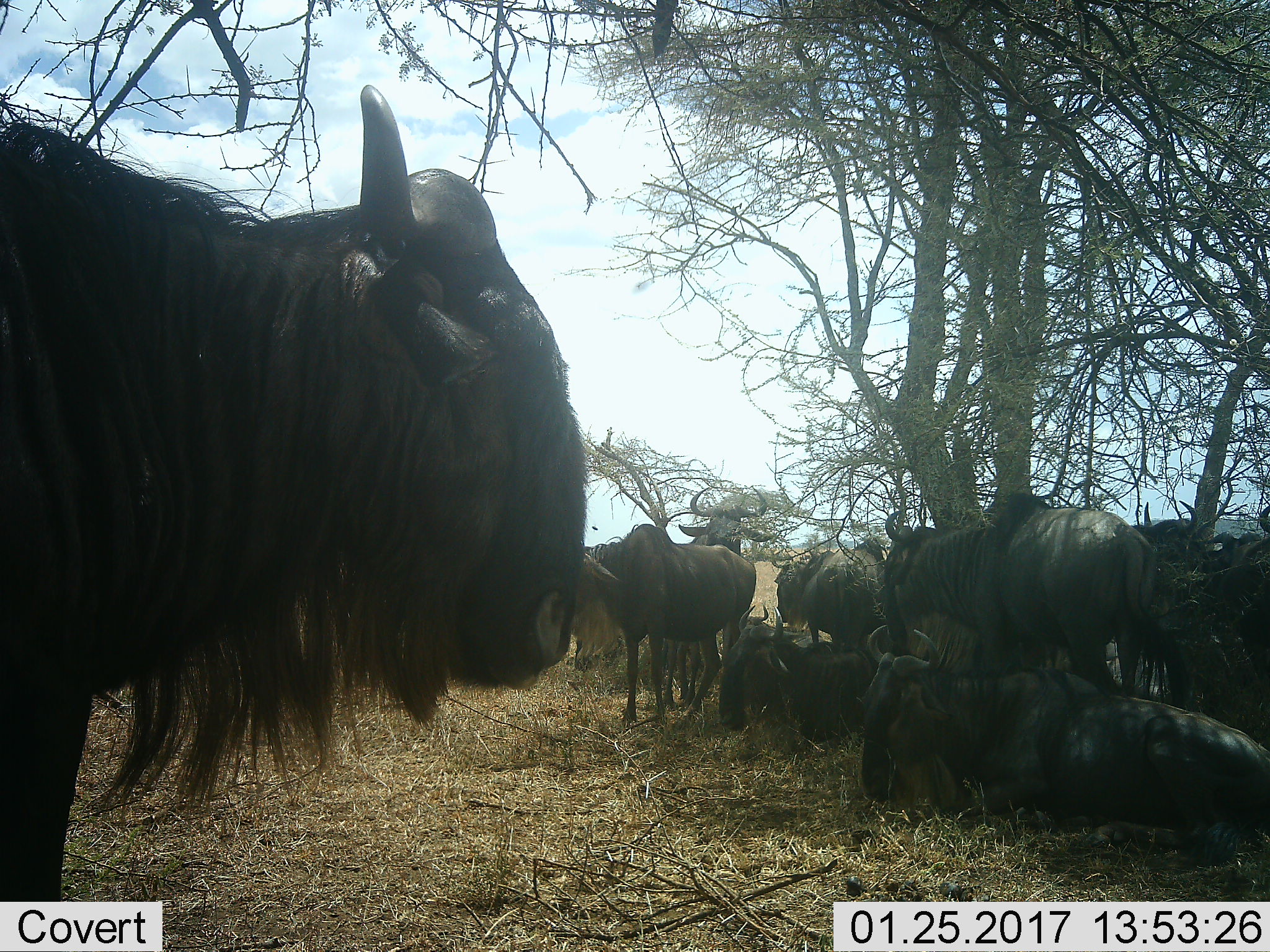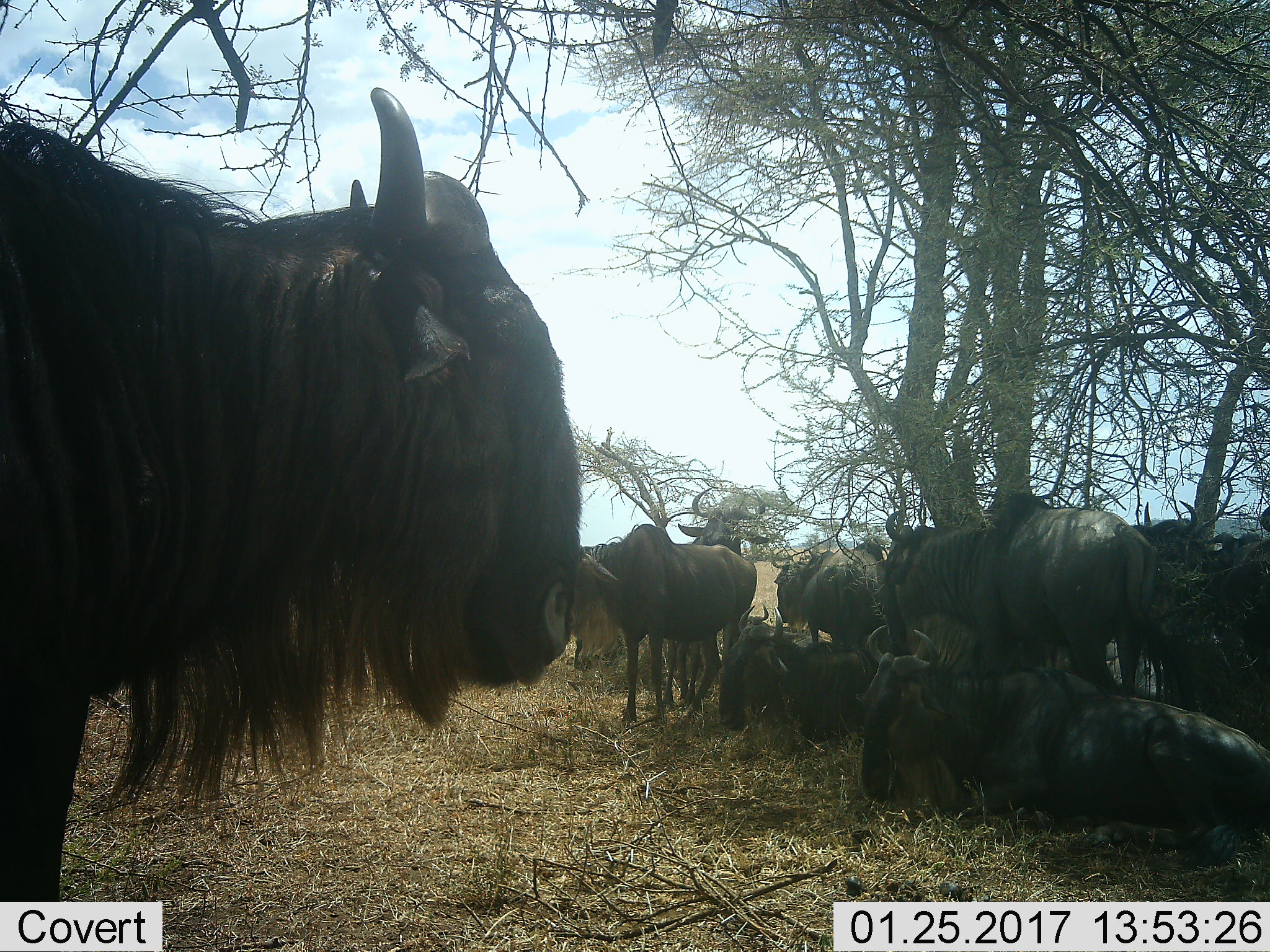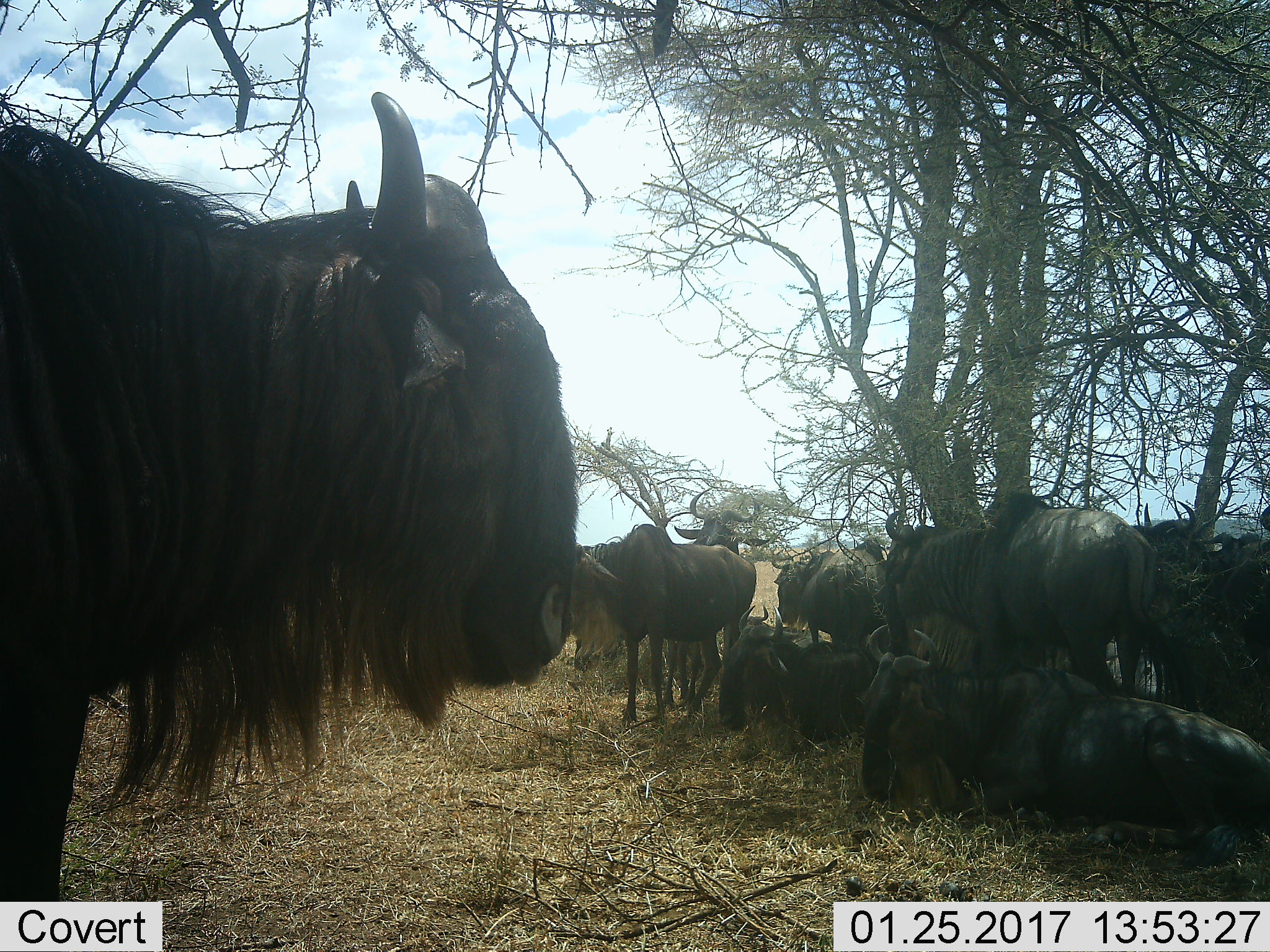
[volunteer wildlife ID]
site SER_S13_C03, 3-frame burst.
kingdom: Animalia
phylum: Chordata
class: Mammalia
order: Artiodactyla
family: Bovidae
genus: Connochaetes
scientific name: Connochaetes taurinus taurinus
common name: blue wildebeest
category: wildebeestblue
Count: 11-50.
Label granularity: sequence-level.